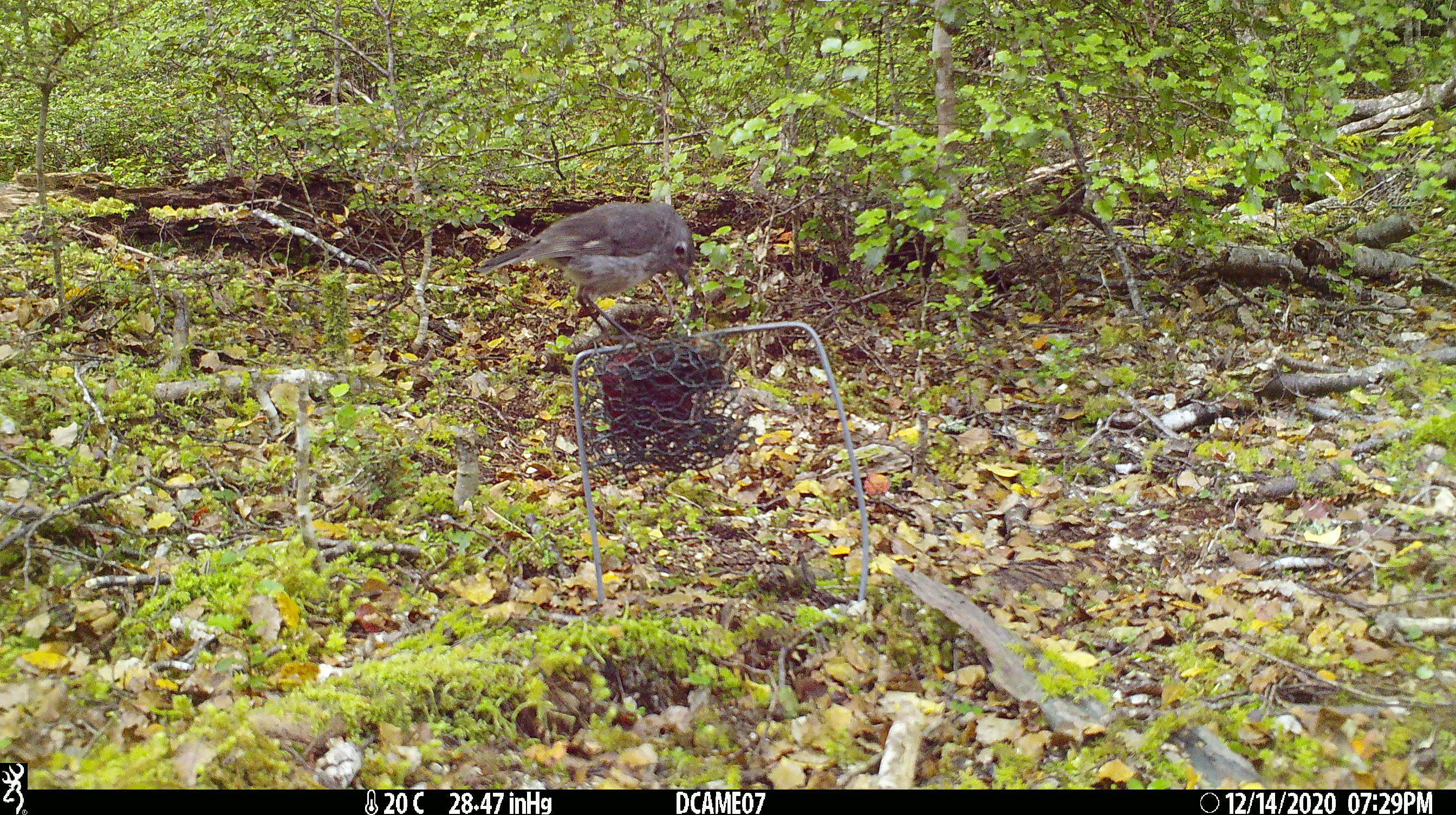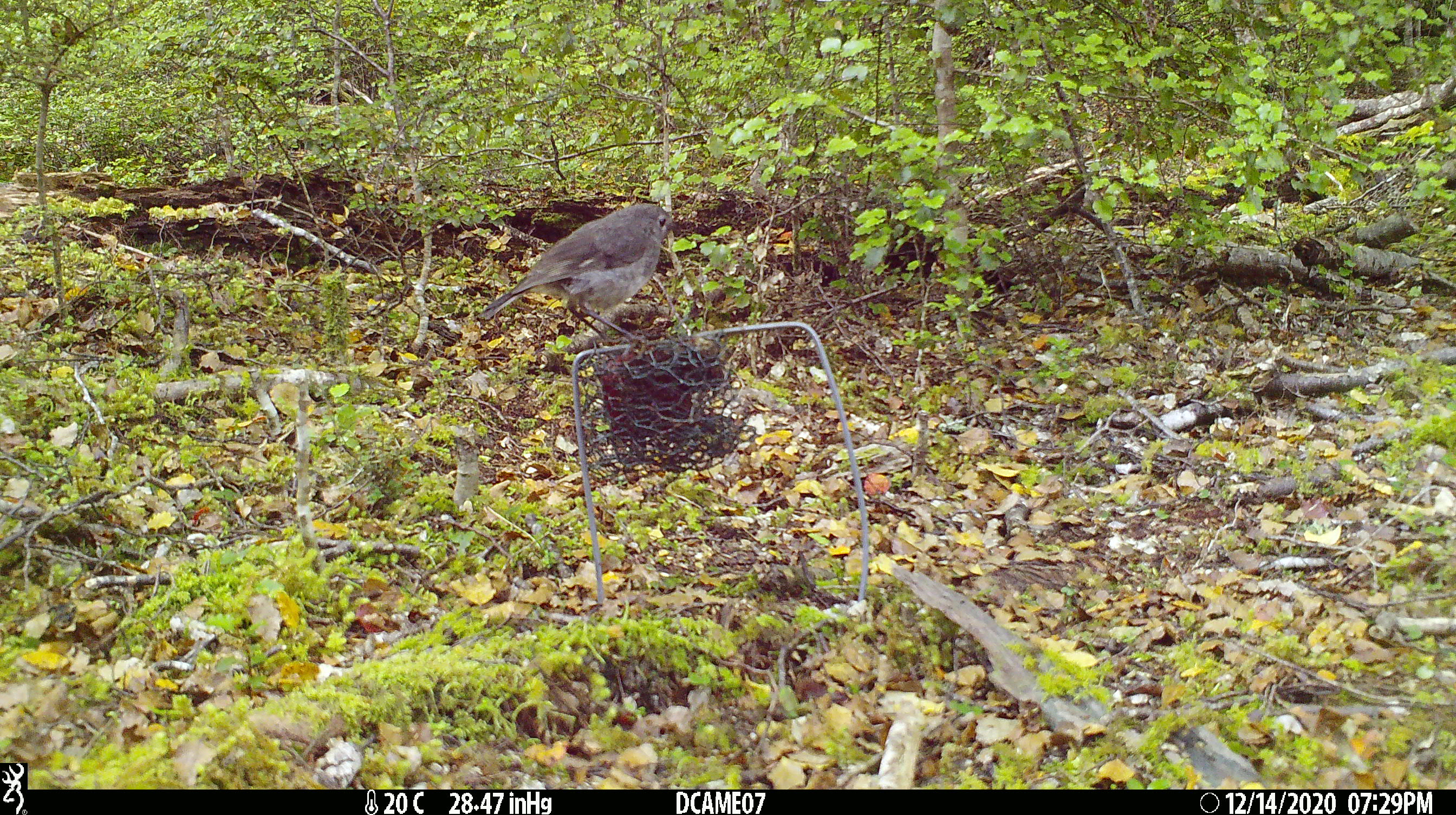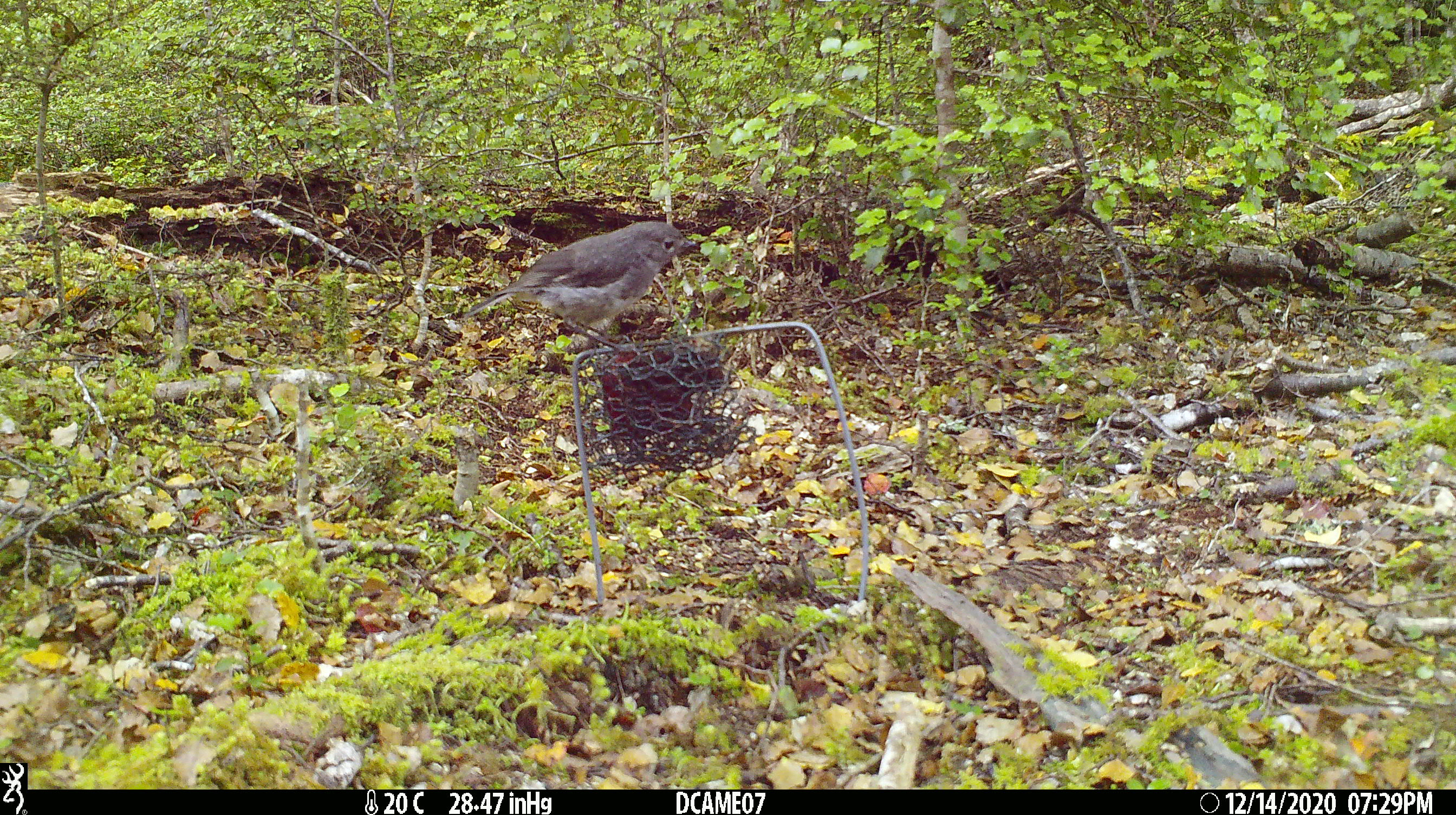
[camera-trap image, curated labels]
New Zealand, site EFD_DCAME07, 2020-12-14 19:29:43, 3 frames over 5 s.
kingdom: Animalia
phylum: Chordata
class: Aves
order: Passeriformes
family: Petroicidae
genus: Petroica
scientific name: Petroica australis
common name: new zealand robin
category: robin